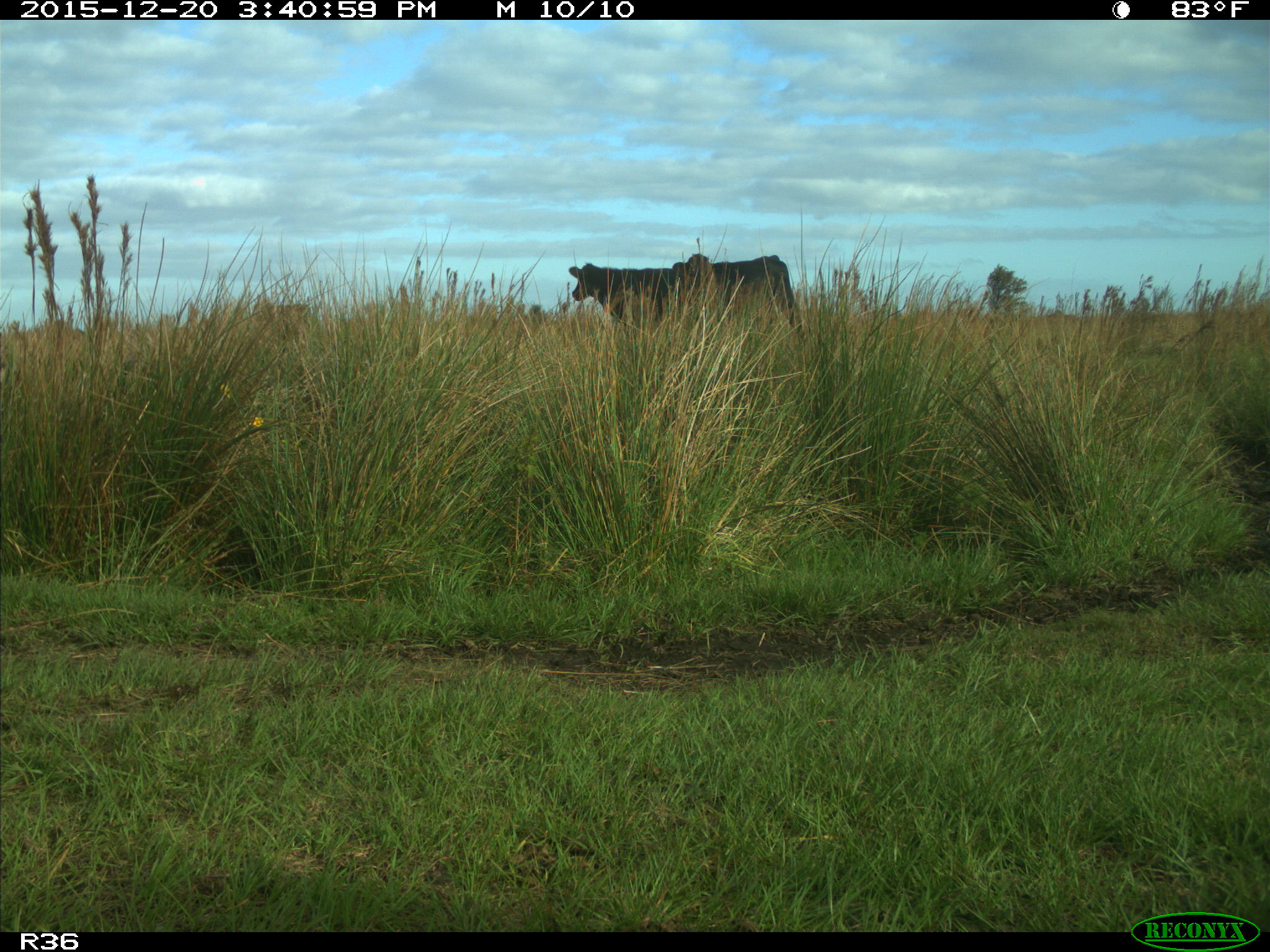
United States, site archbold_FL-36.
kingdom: Animalia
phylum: Chordata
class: Mammalia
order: Artiodactyla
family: Bovidae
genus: Bos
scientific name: Bos taurus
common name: domestic cow